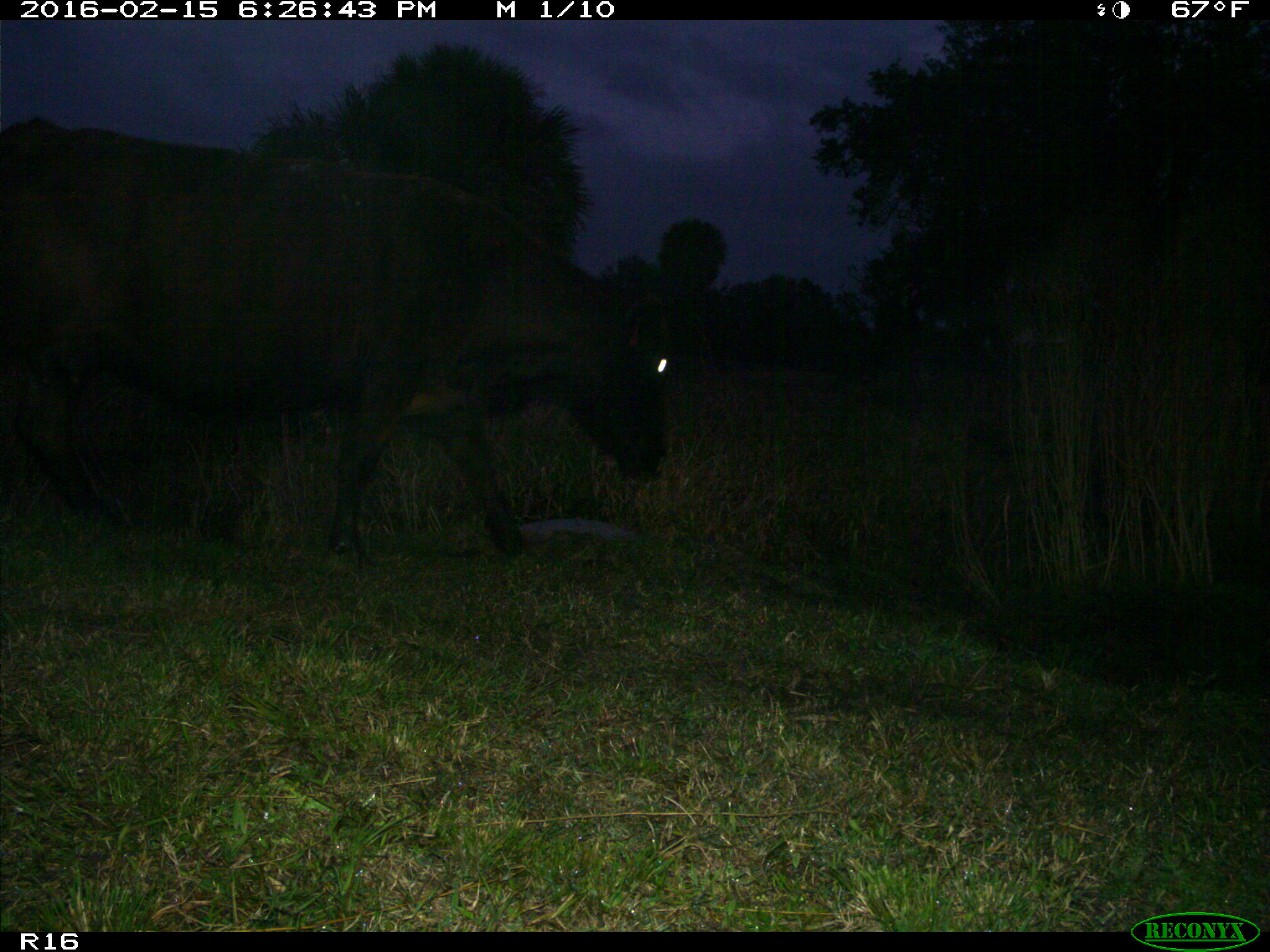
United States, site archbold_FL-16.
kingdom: Animalia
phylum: Chordata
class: Mammalia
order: Artiodactyla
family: Bovidae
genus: Bos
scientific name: Bos taurus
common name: domestic cow